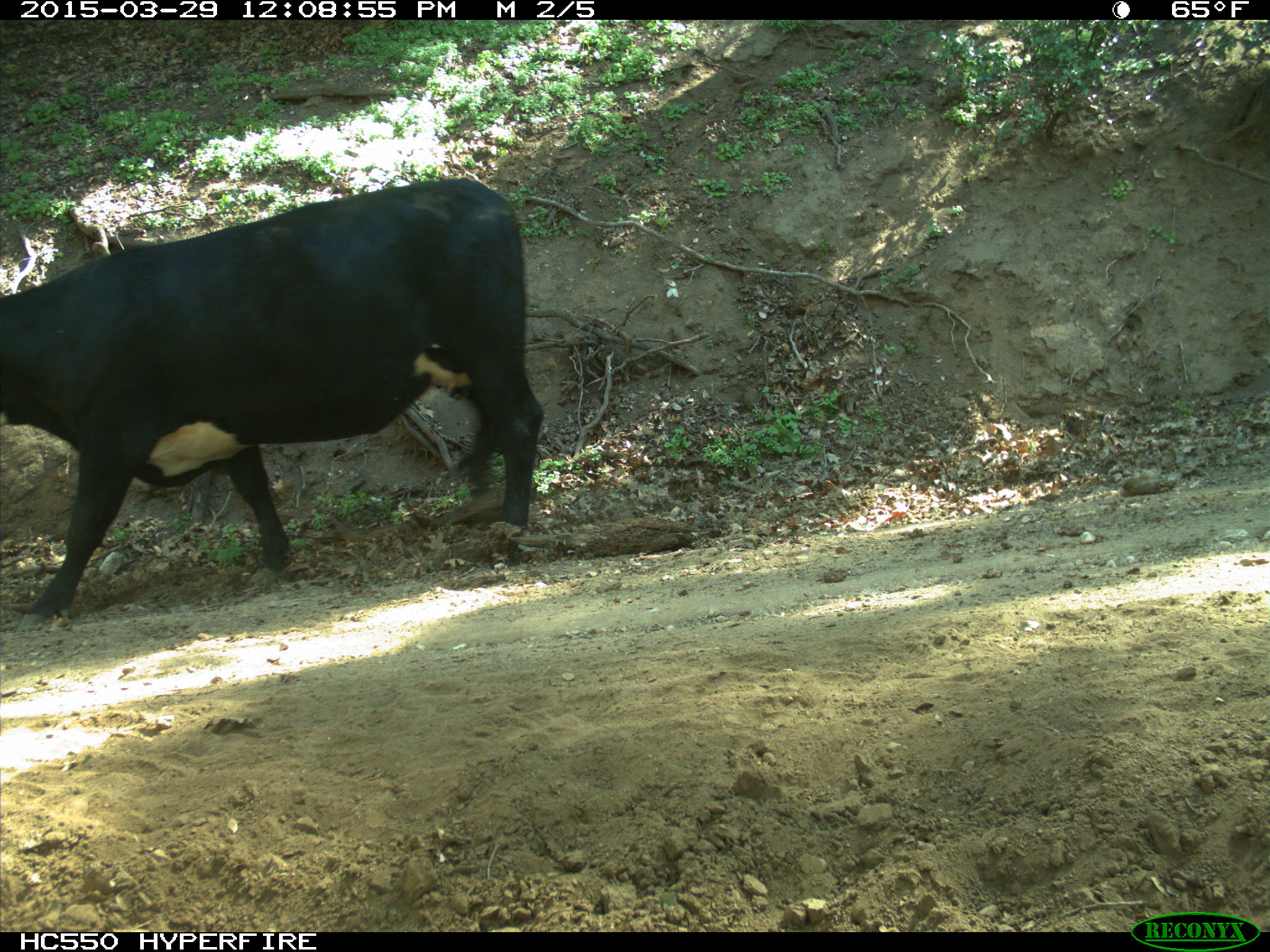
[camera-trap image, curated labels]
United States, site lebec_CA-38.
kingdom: Animalia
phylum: Chordata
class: Mammalia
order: Artiodactyla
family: Bovidae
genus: Bos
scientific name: Bos taurus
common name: domestic cow